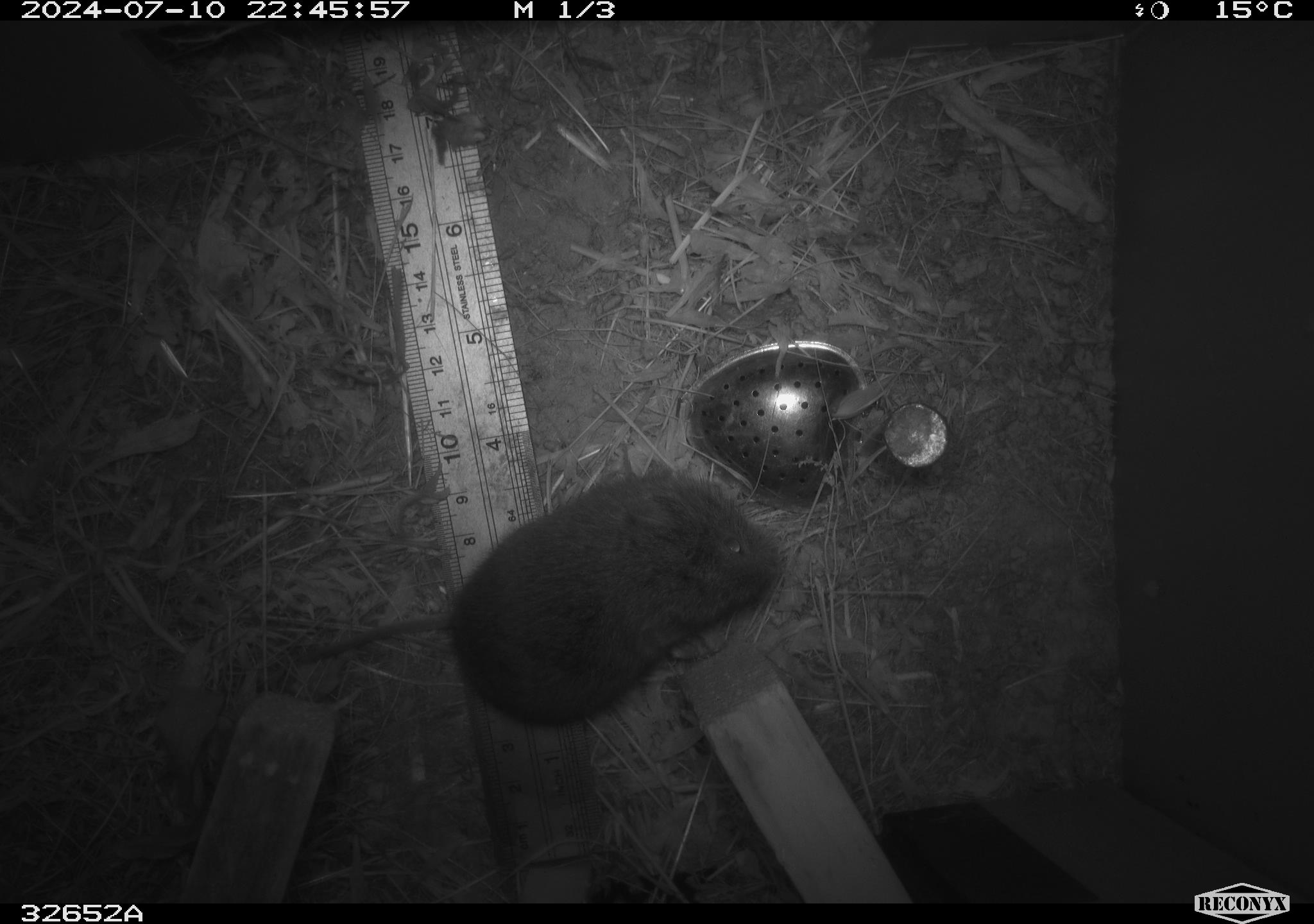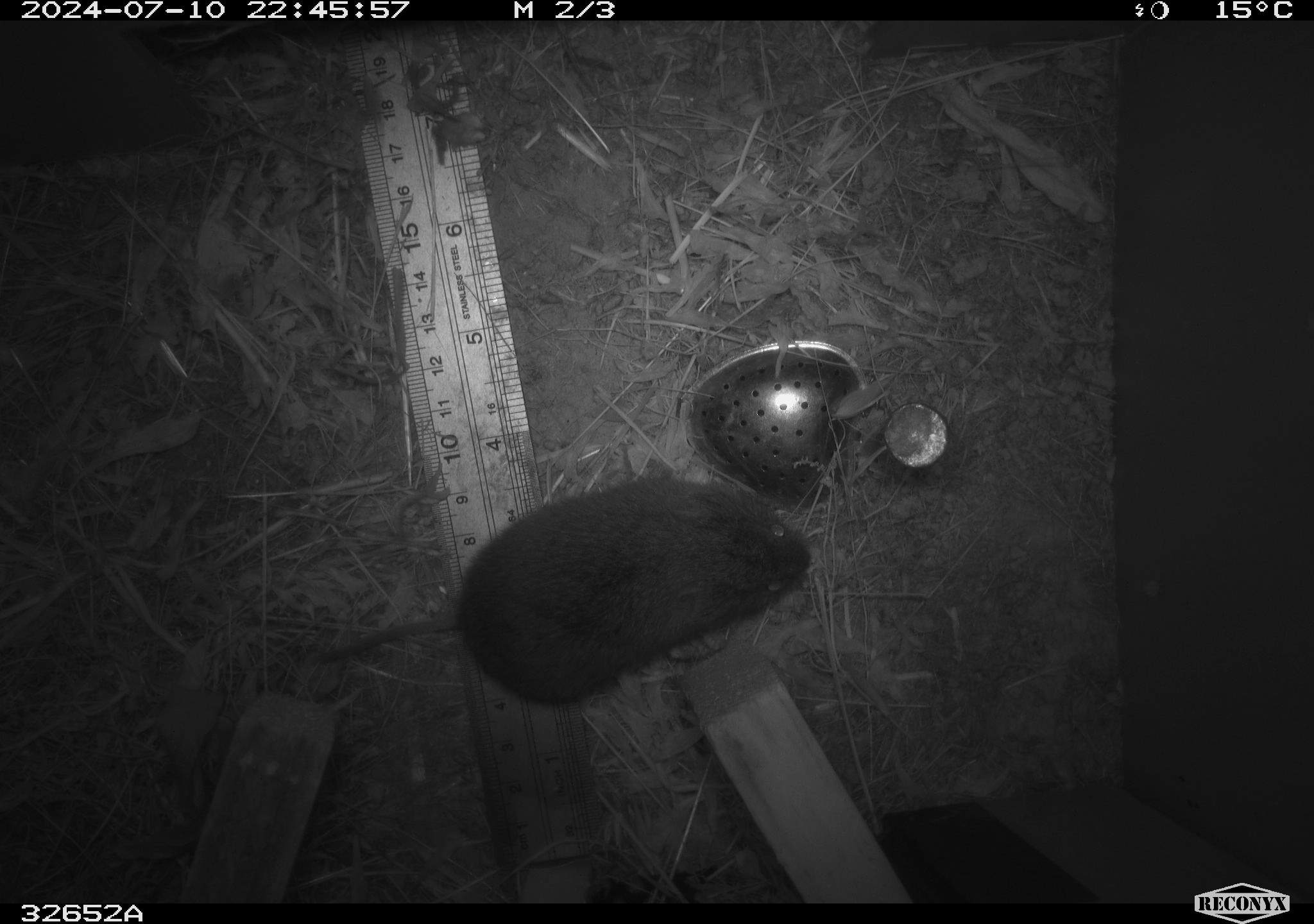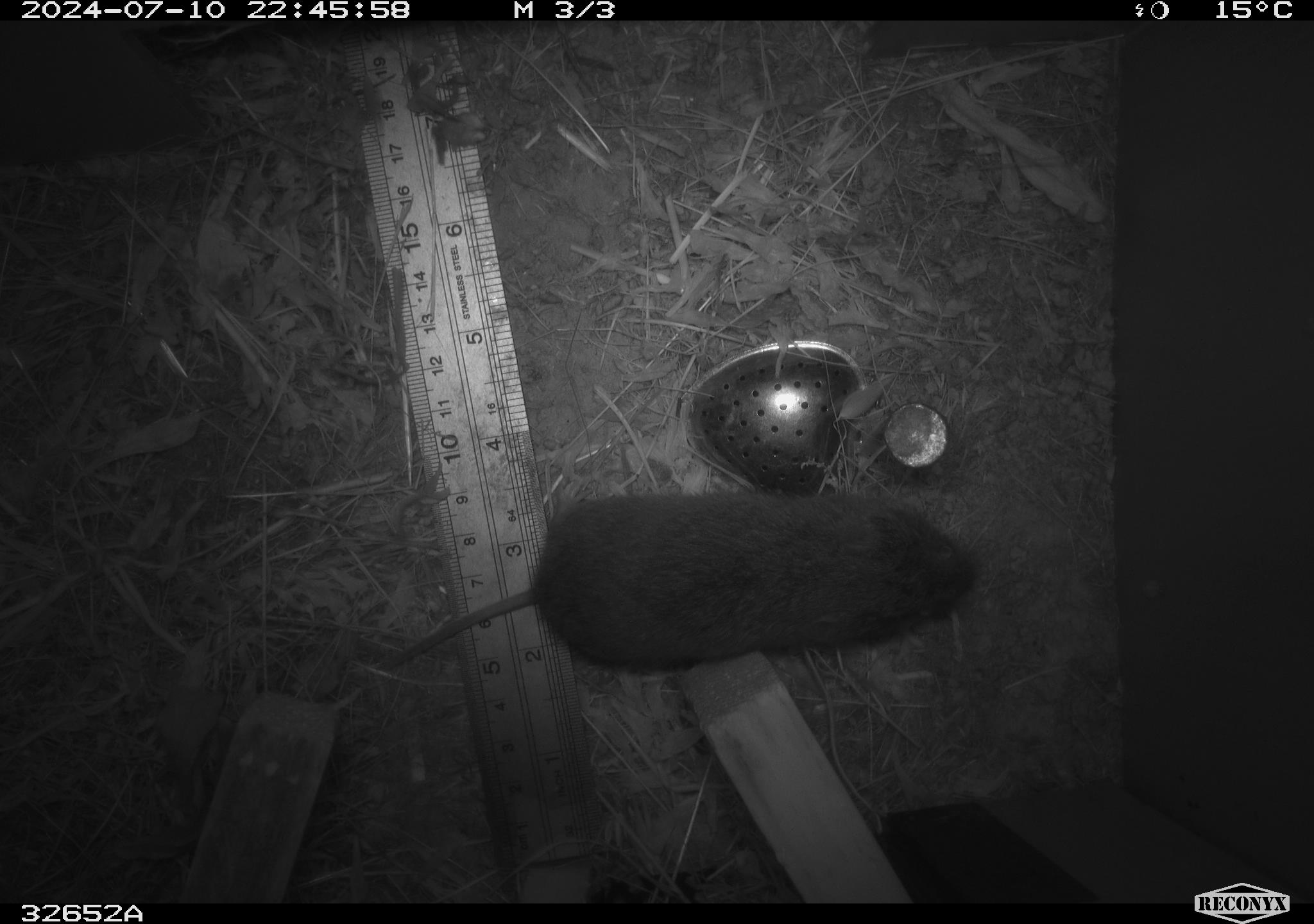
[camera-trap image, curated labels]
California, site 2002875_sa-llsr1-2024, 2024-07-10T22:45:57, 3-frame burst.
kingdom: Animalia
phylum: Chordata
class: Mammalia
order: Rodentia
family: Cricetidae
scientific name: Arvicolinae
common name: voles, lemmings, and muskrats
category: arvicolinae subfamily